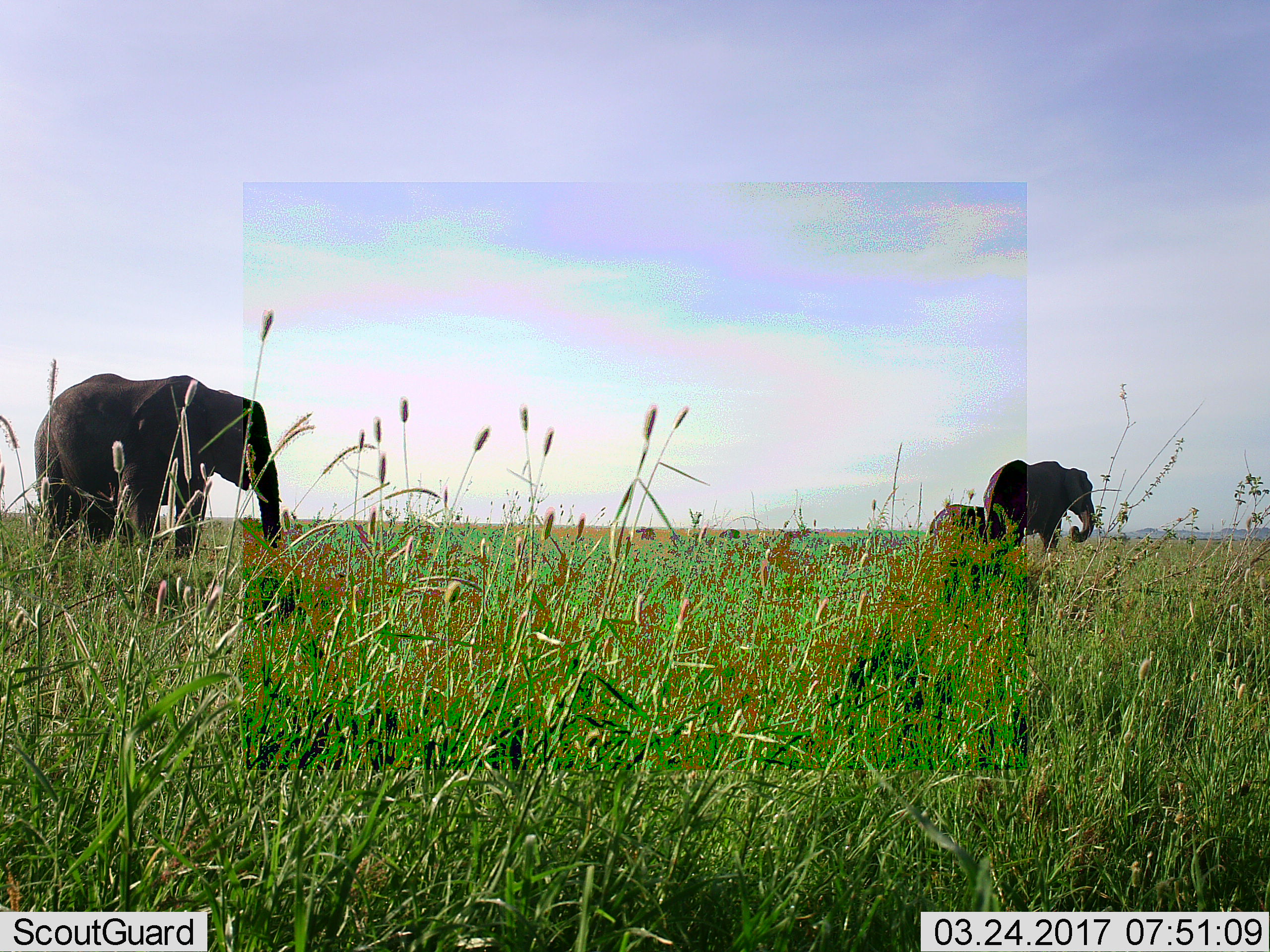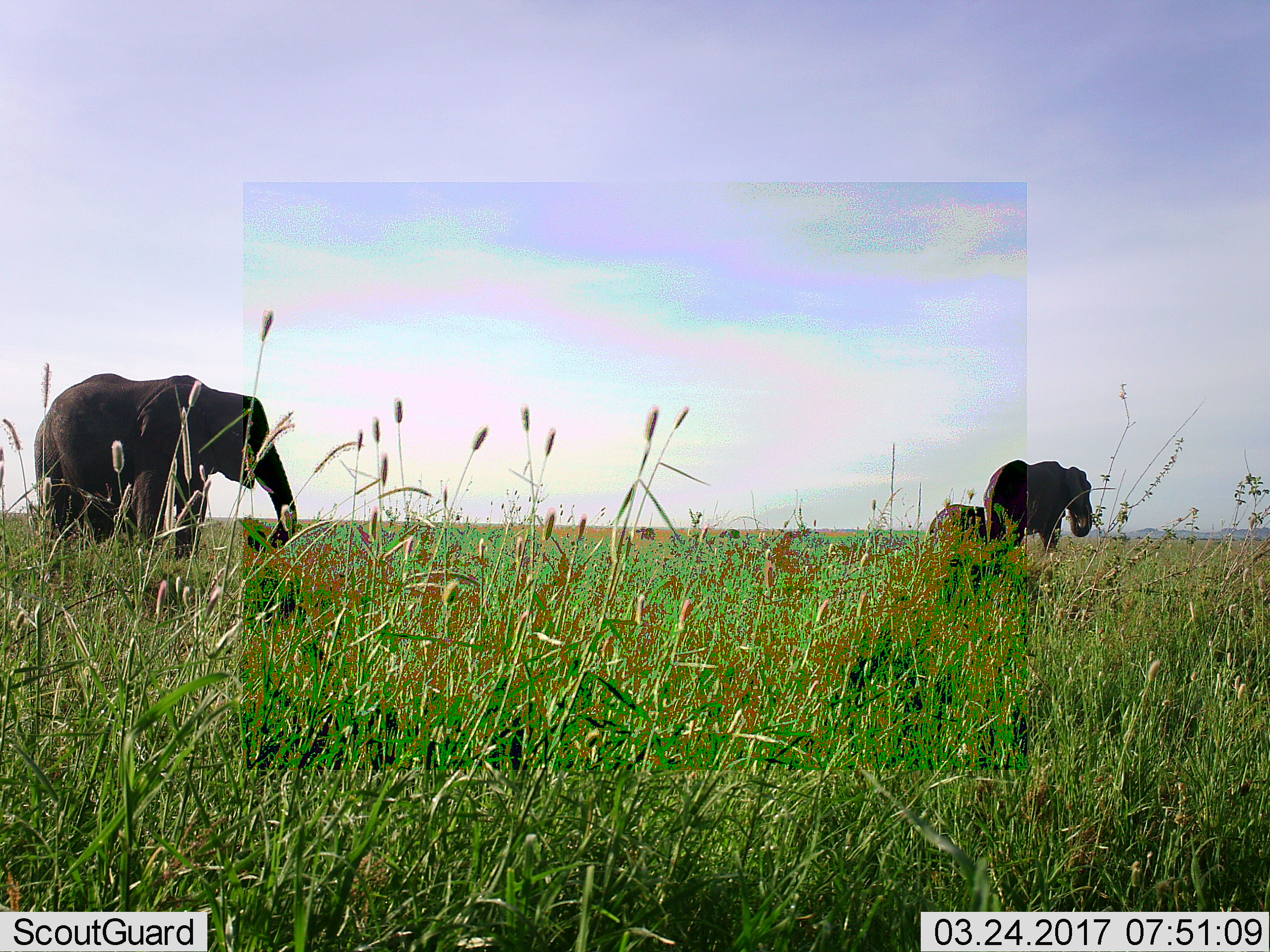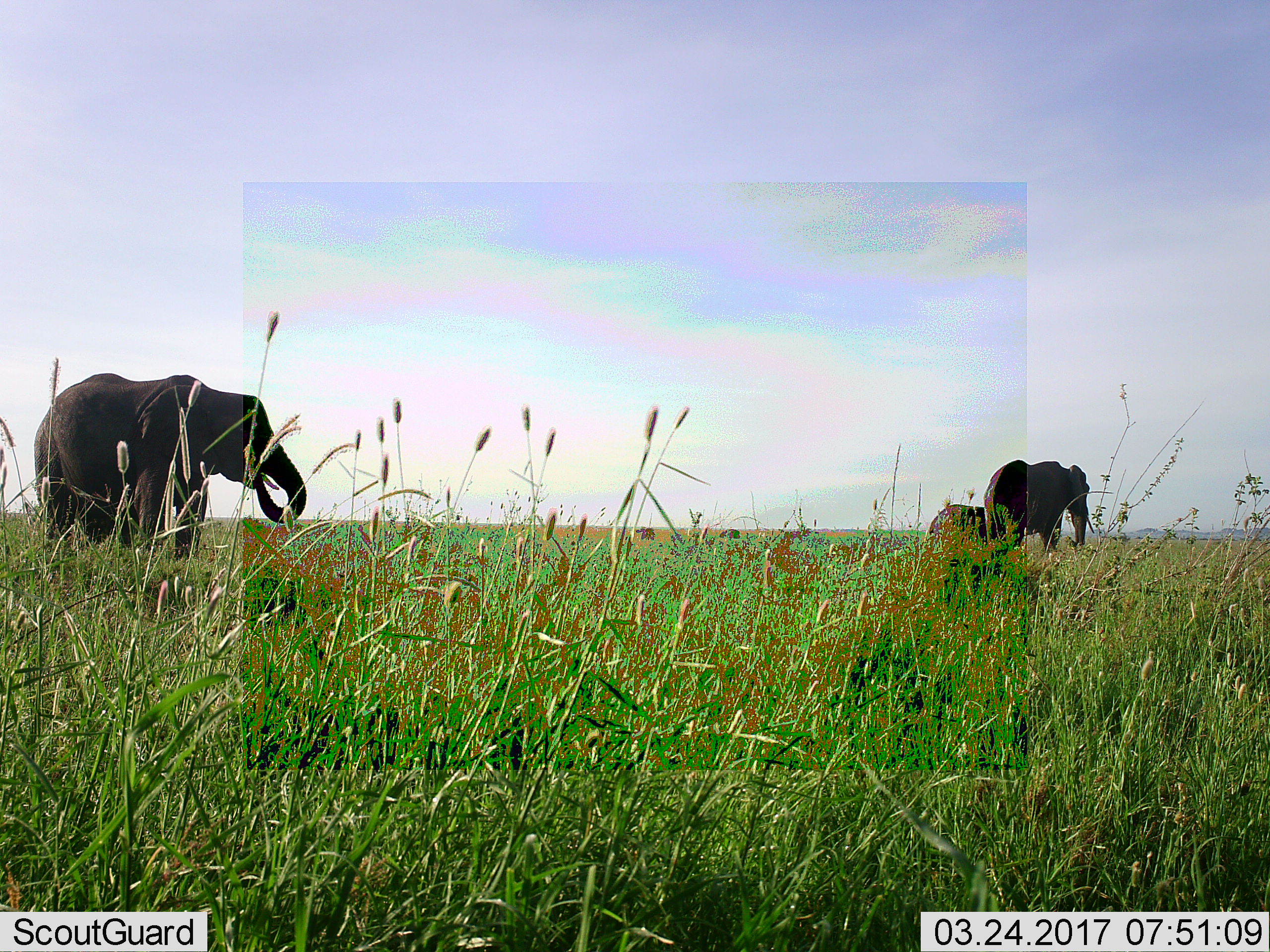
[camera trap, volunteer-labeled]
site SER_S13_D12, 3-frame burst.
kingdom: Animalia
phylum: Chordata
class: Mammalia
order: Proboscidea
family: Elephantidae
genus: Loxodonta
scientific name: Loxodonta africana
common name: african bush elephant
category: elephant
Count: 3.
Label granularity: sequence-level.